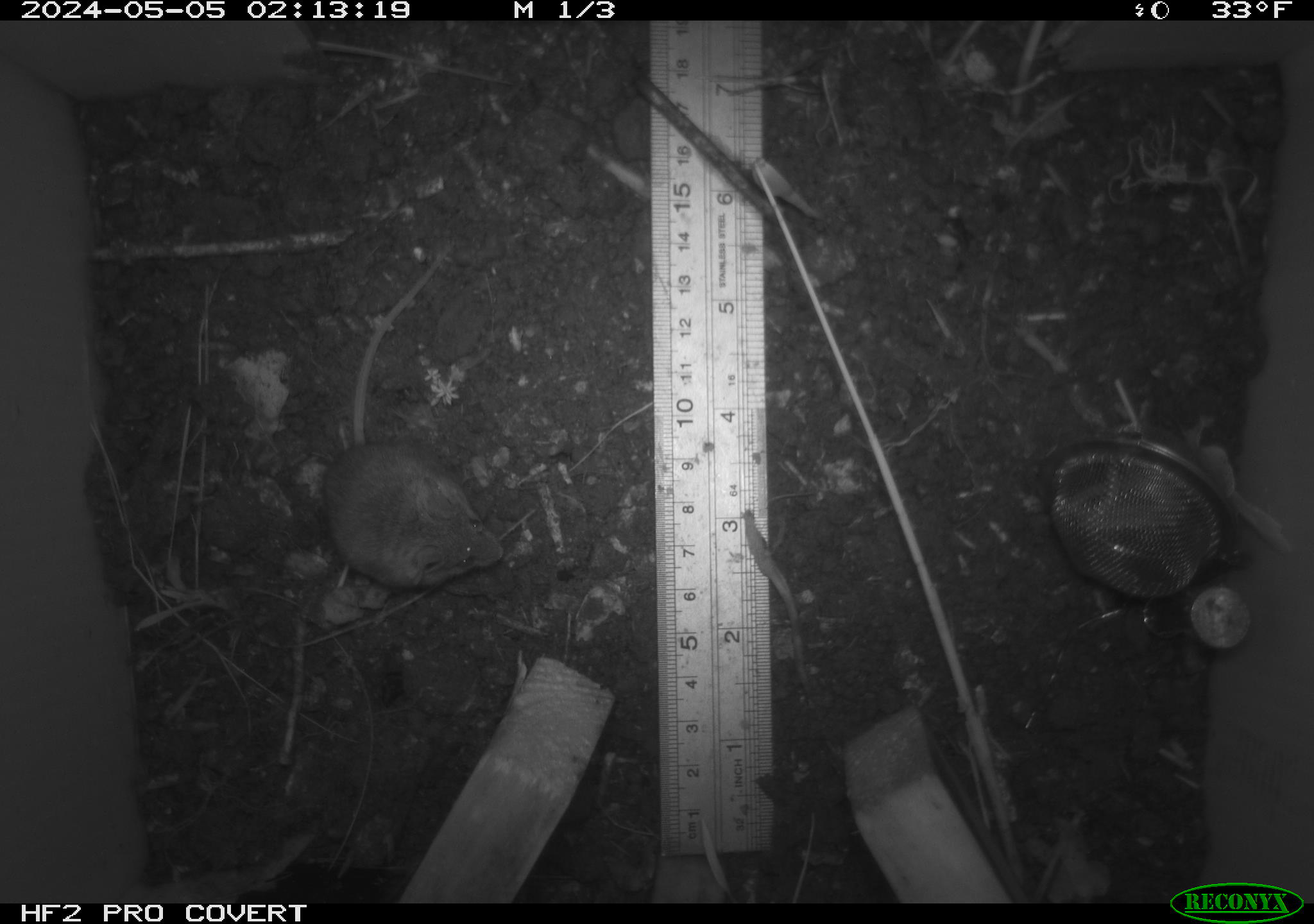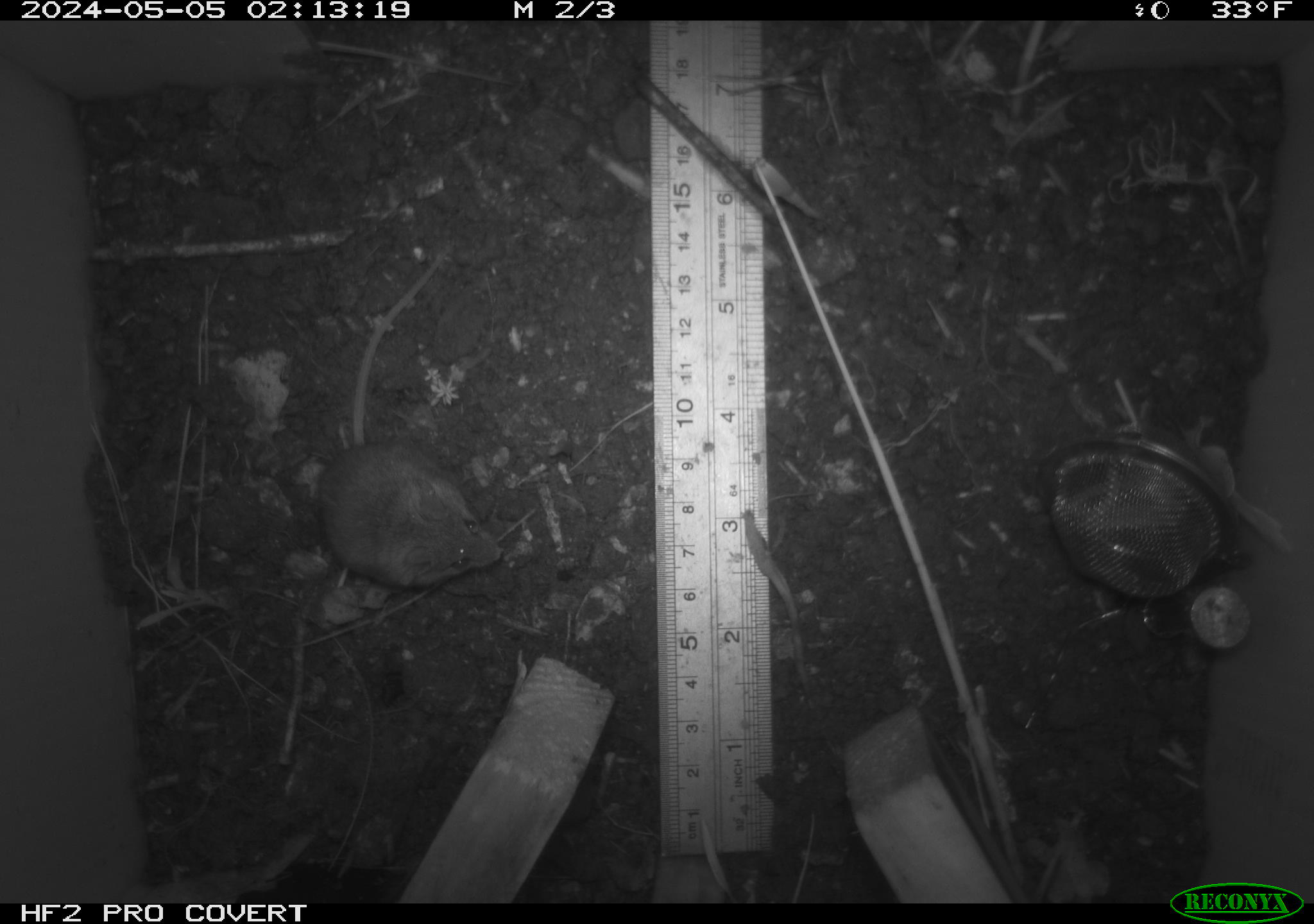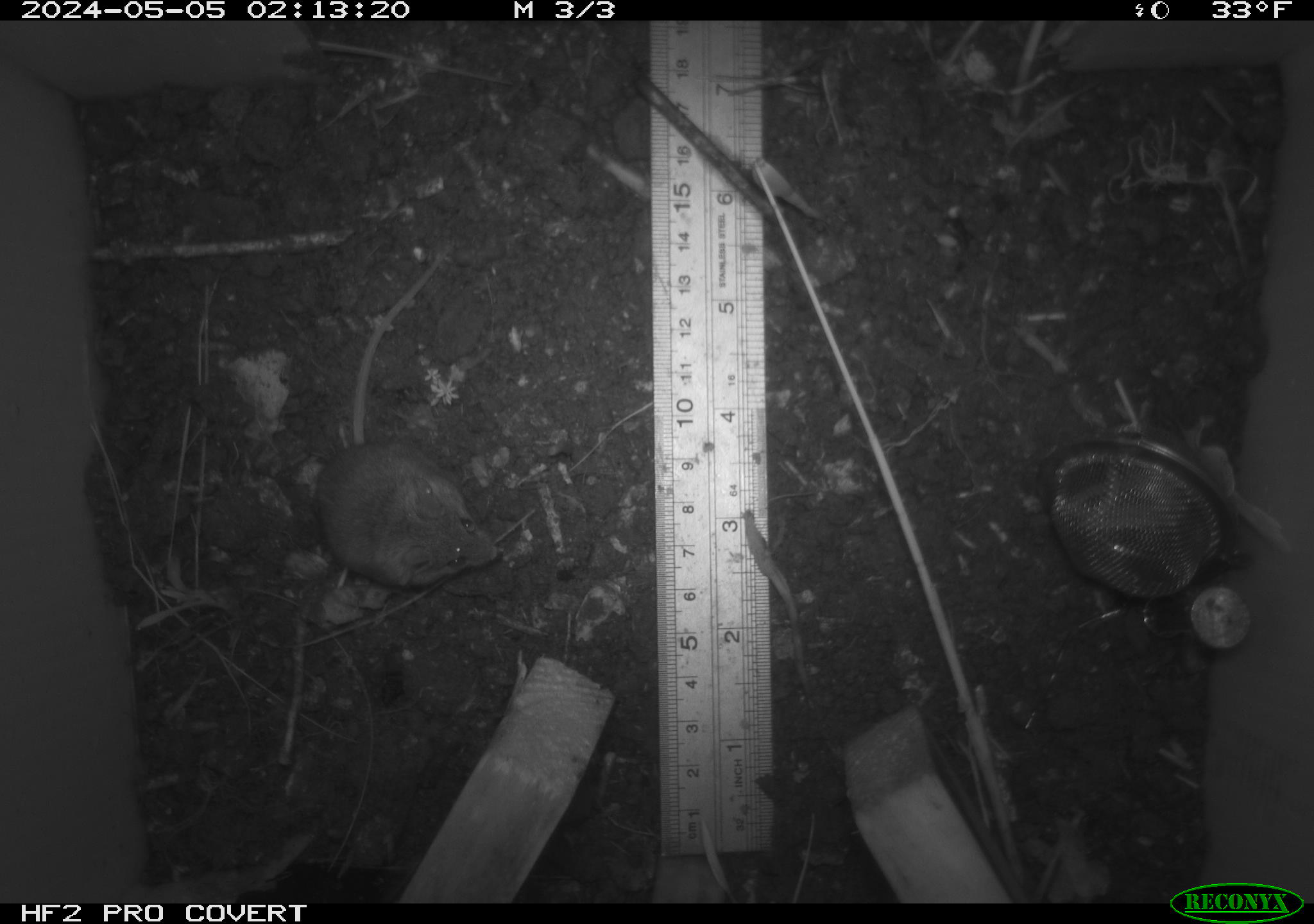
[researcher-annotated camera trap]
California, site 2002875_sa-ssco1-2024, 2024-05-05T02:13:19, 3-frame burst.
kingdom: Animalia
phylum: Chordata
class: Mammalia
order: Rodentia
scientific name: Rodentia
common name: rodent